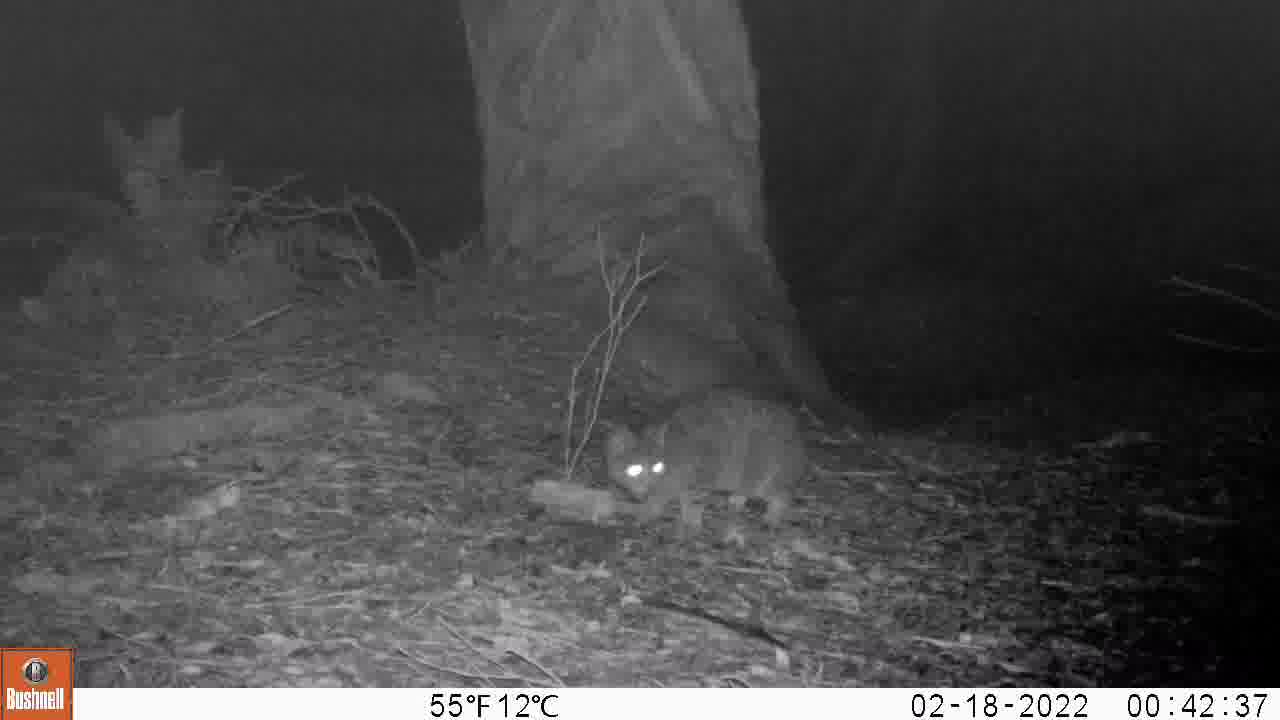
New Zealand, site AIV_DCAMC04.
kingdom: Animalia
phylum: Chordata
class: Mammalia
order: Carnivora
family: Felidae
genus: Felis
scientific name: Felis catus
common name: domestic cat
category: cat